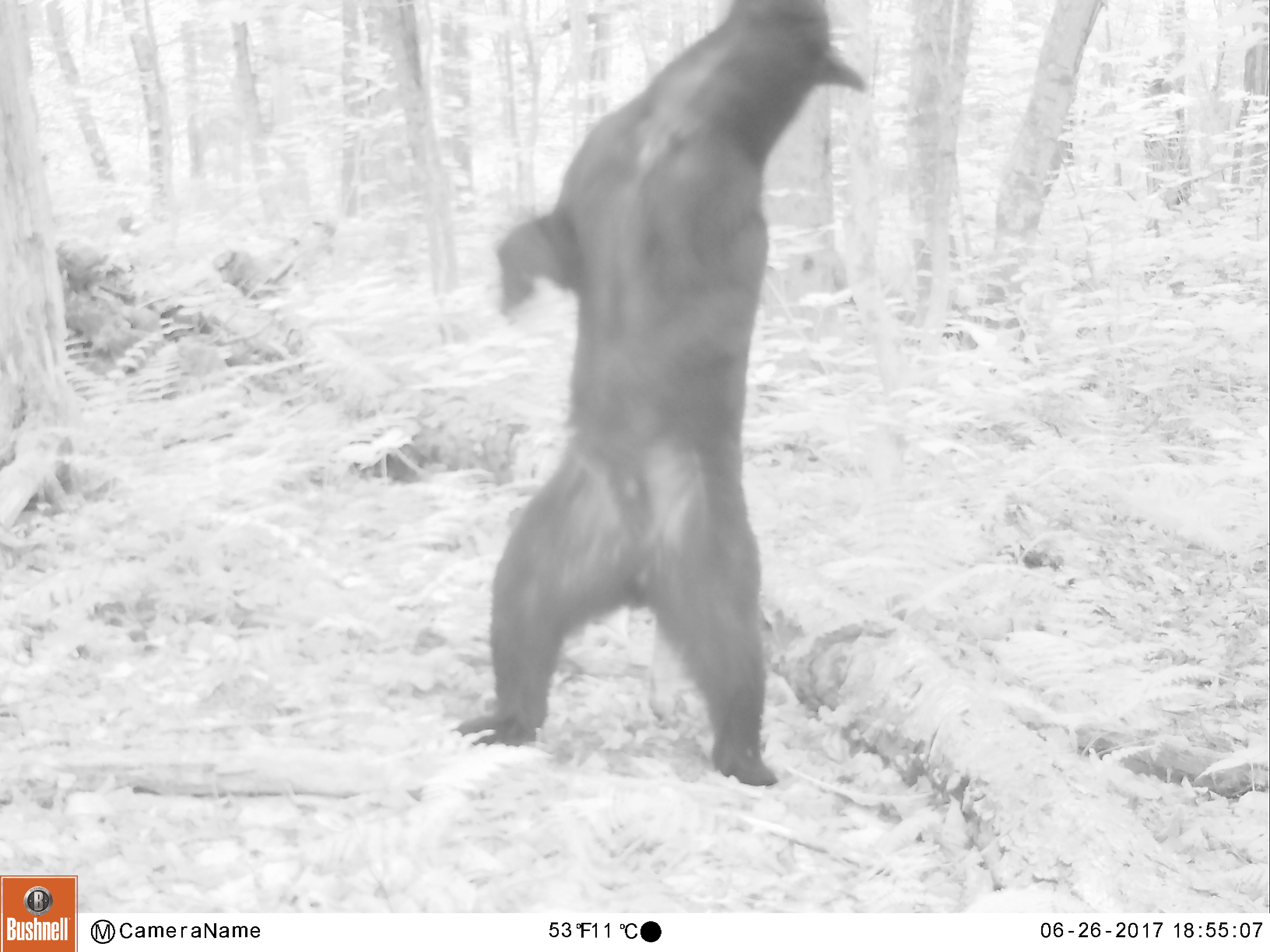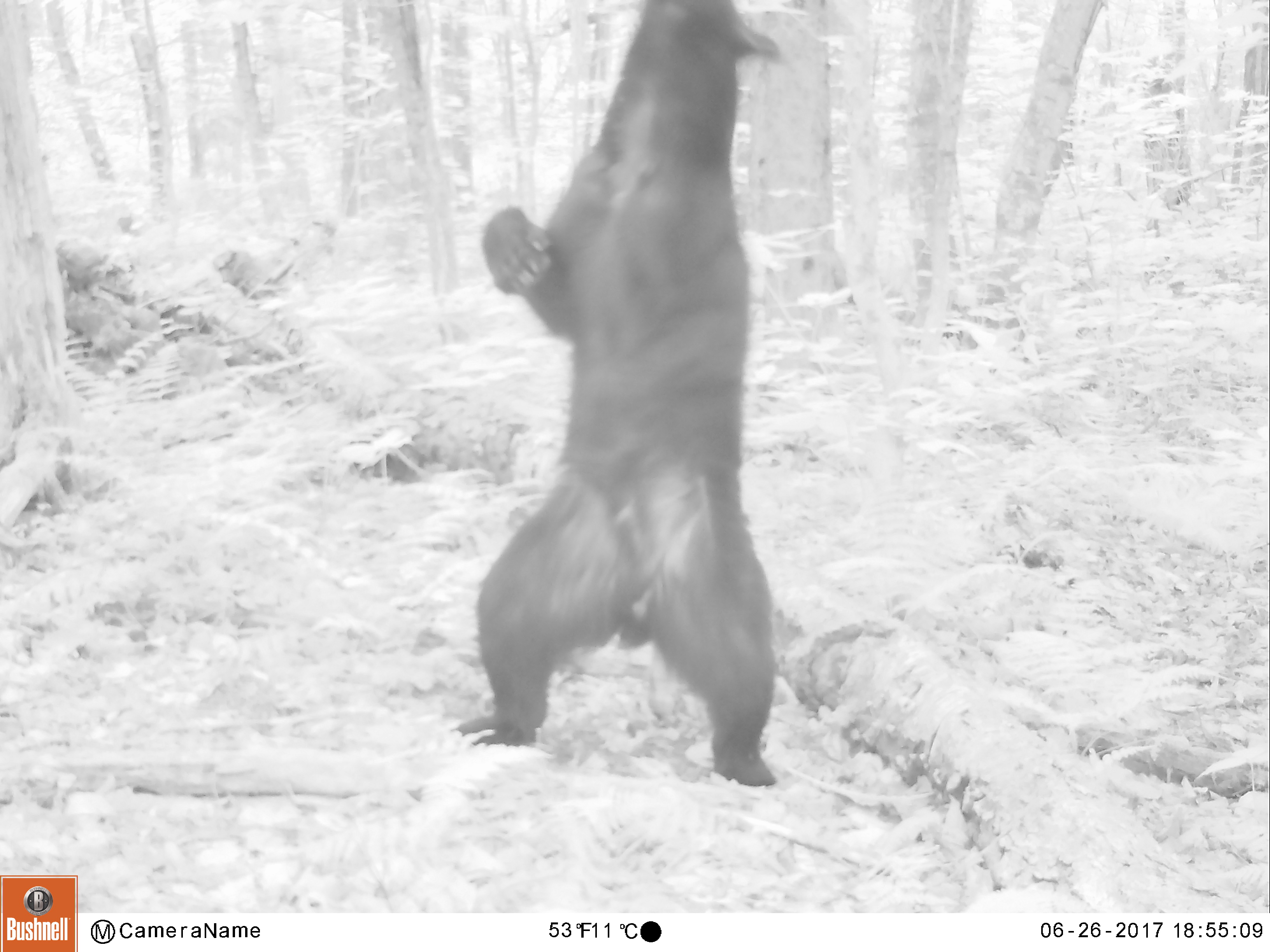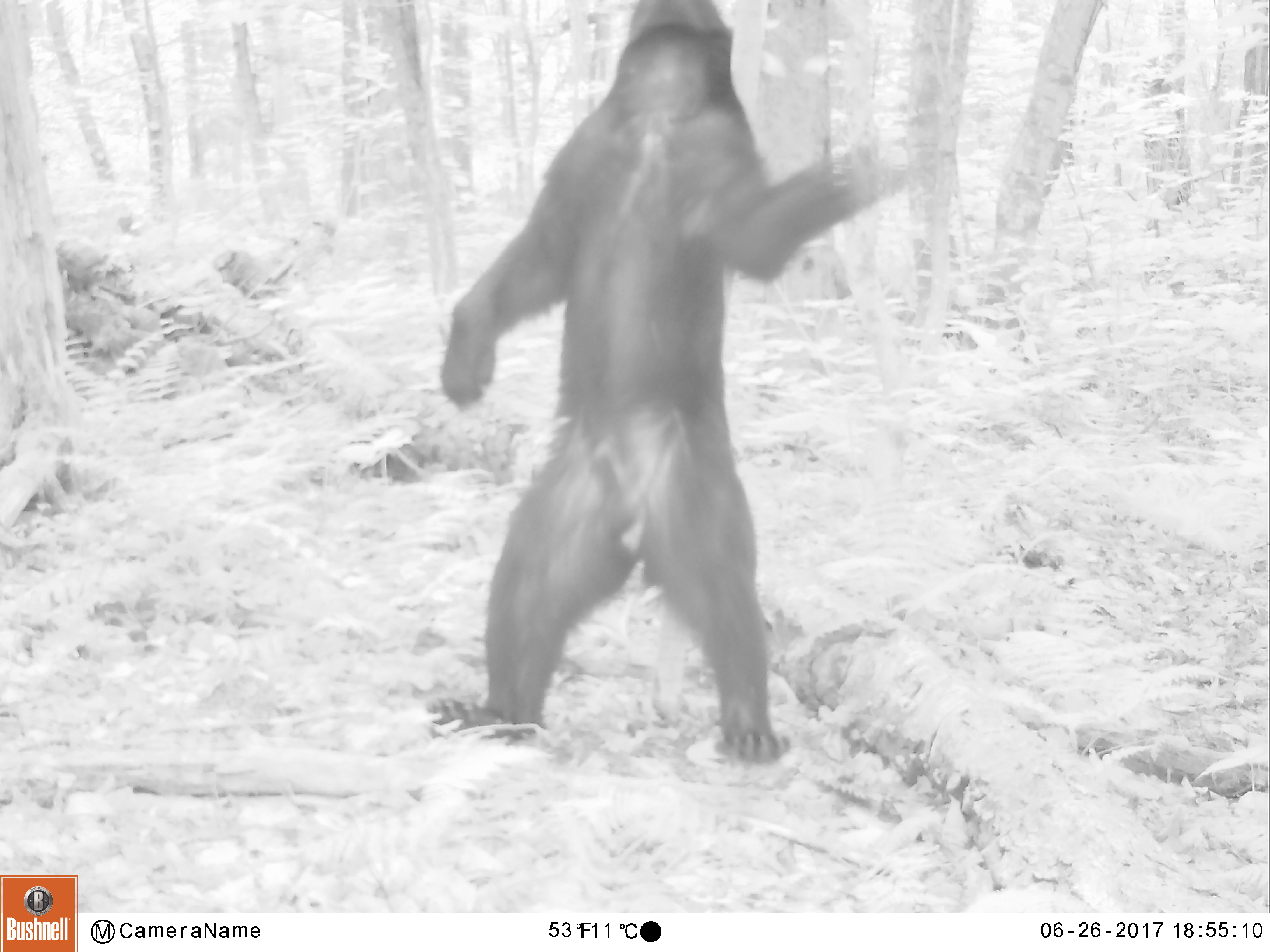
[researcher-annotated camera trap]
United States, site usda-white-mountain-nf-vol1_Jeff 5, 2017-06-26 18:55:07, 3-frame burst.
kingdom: Animalia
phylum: Chordata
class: Mammalia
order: Carnivora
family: Ursidae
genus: Ursus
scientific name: Ursus americanus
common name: black bear